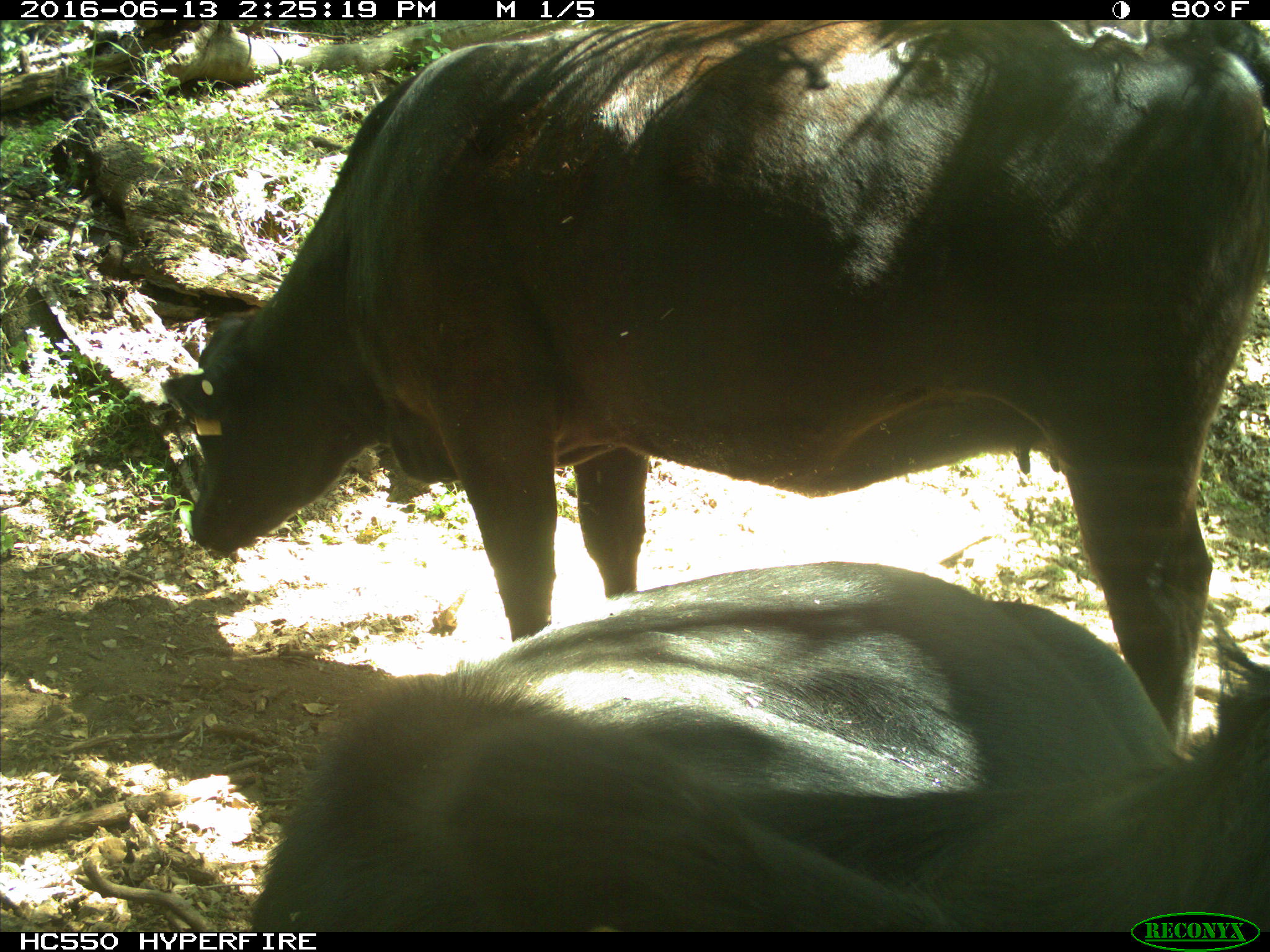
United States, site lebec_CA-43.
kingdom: Animalia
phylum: Chordata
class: Mammalia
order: Artiodactyla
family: Bovidae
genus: Bos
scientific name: Bos taurus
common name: domestic cow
Bos taurus (domestic cow).